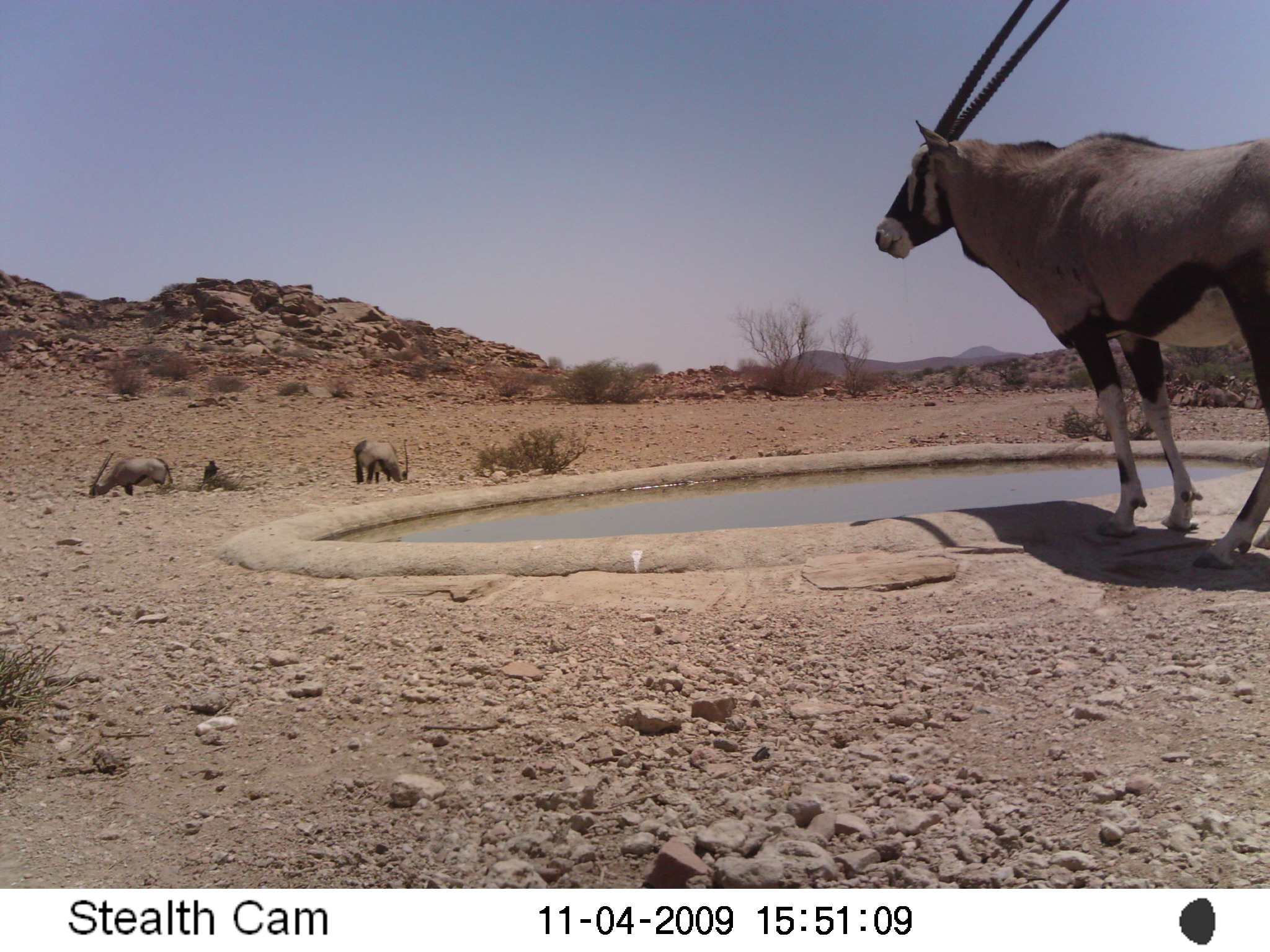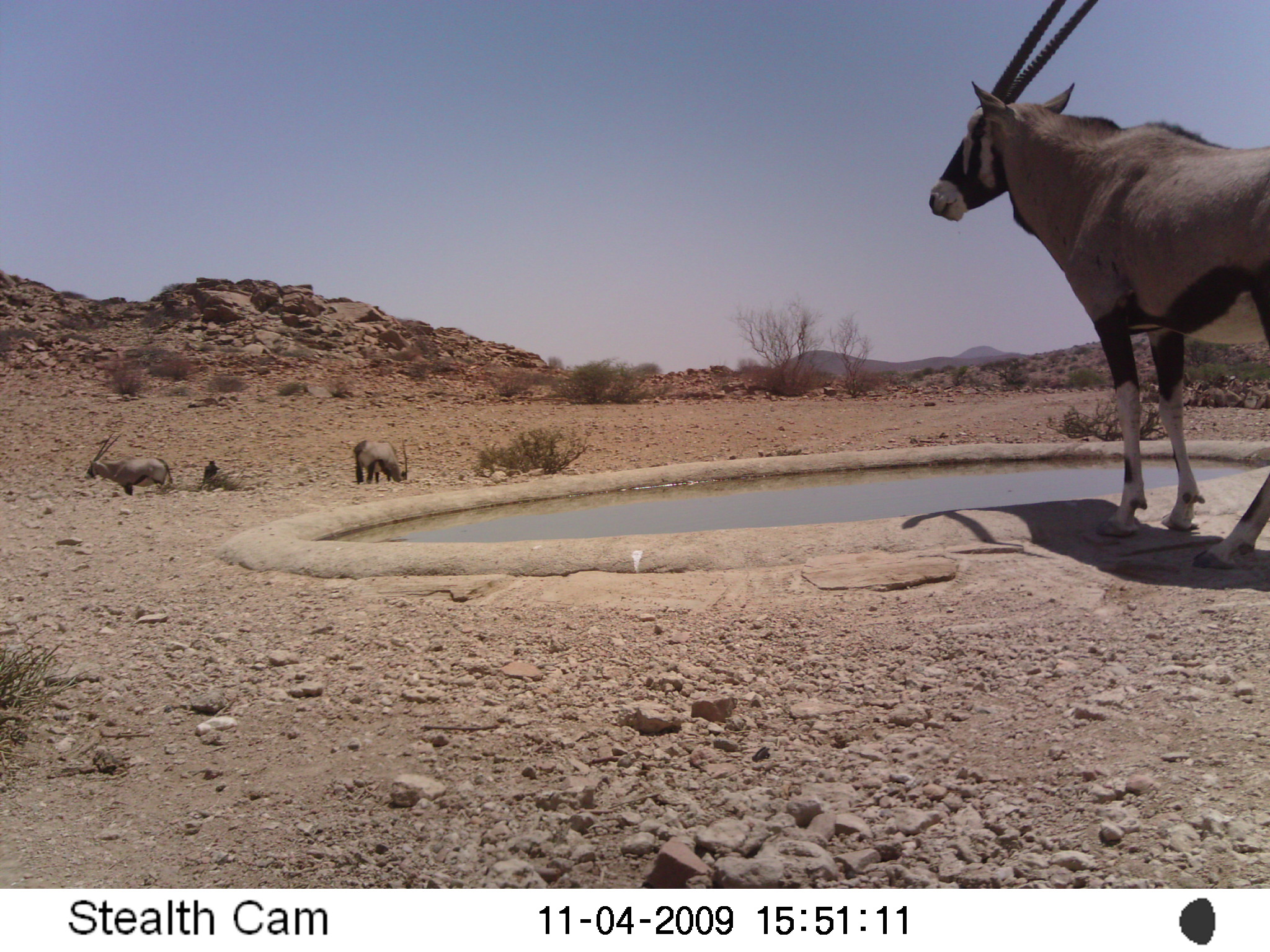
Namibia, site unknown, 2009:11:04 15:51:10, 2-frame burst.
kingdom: Animalia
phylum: Chordata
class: Mammalia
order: Artiodactyla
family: Bovidae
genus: Oryx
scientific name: Oryx gazella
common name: gemsbok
Oryx gazella (gemsbok).